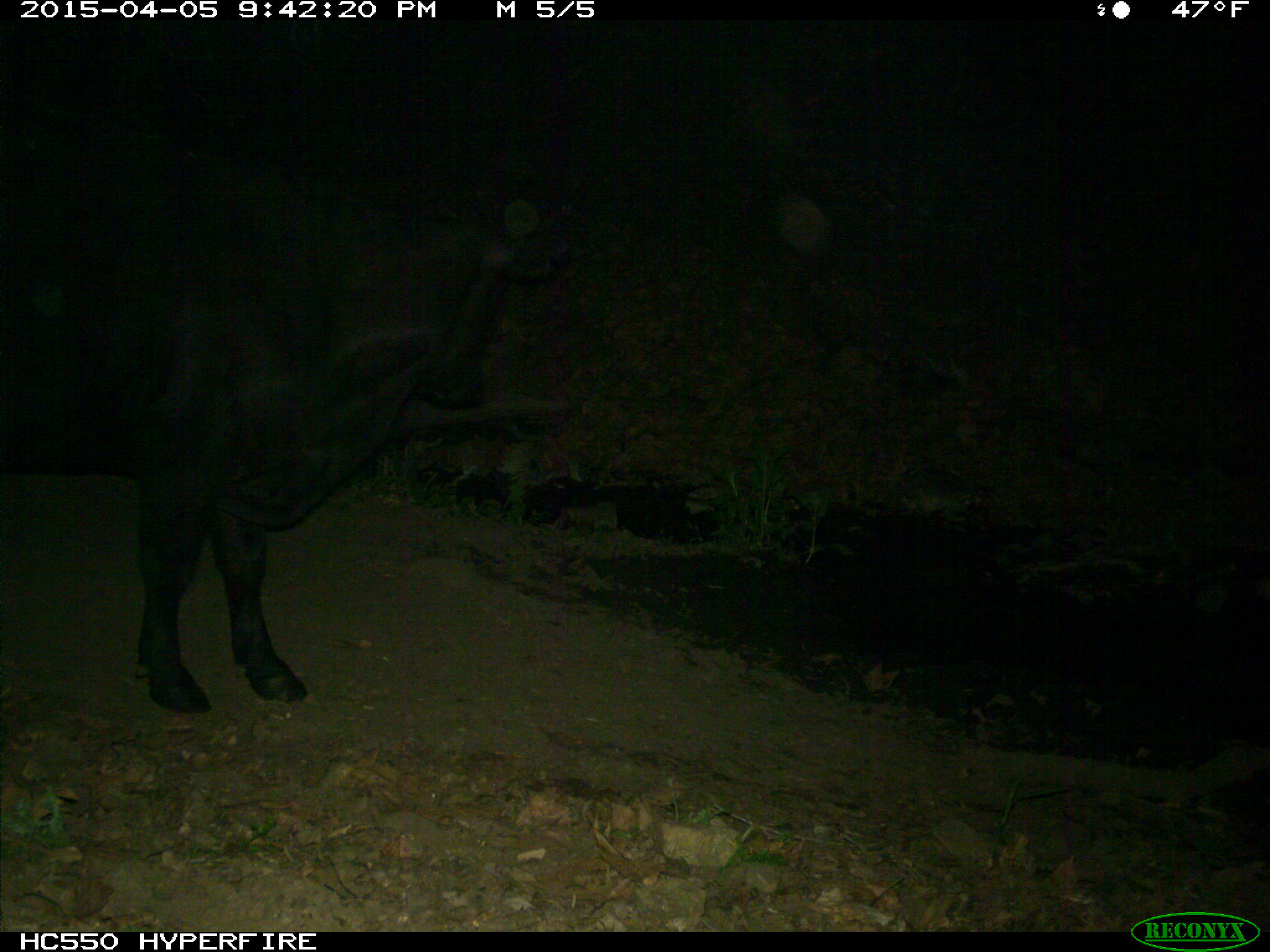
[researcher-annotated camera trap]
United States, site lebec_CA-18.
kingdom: Animalia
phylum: Chordata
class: Mammalia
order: Artiodactyla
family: Bovidae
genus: Bos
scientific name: Bos taurus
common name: domestic cow